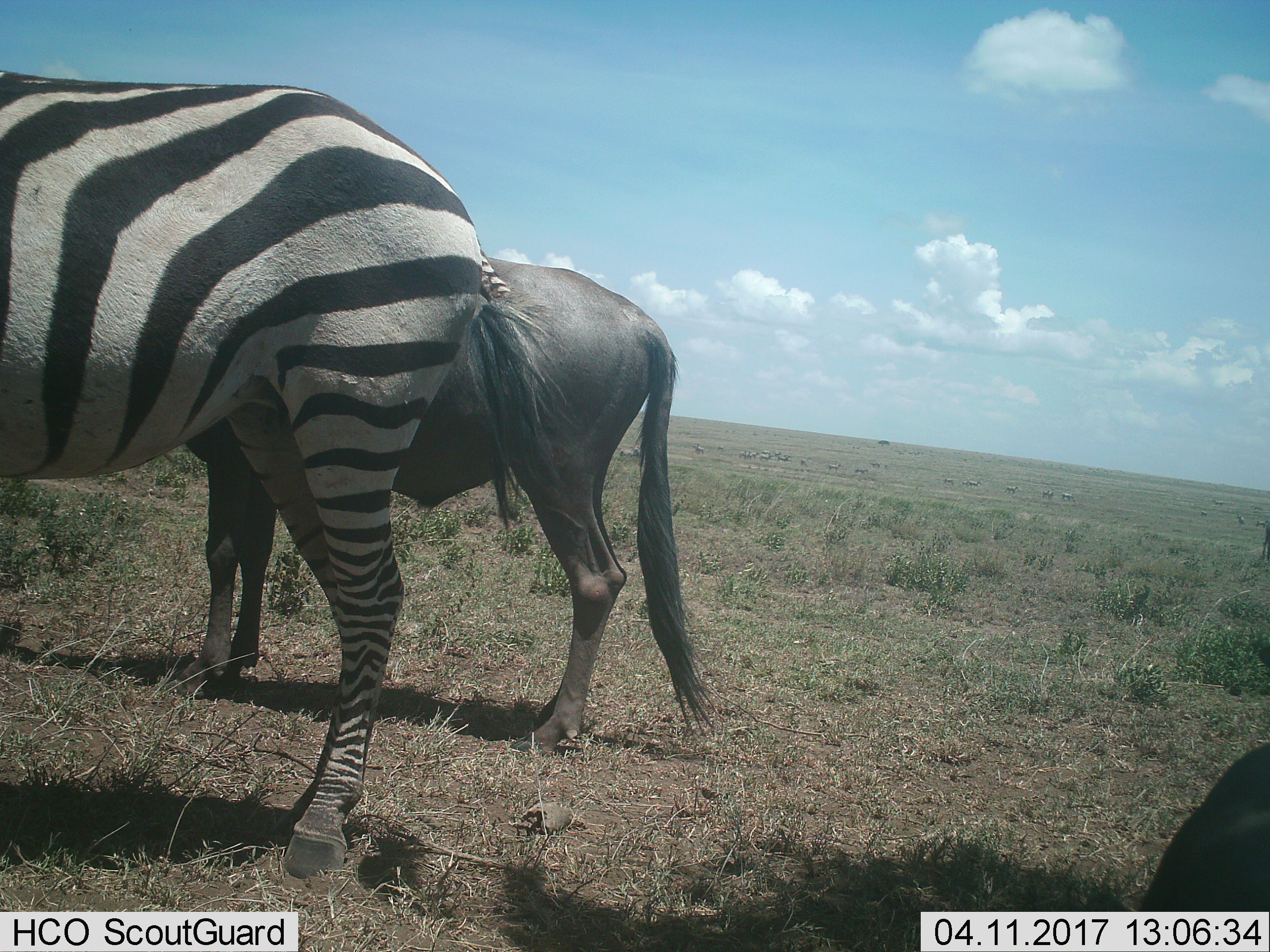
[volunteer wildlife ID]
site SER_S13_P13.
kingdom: Animalia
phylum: Chordata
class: Mammalia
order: Perissodactyla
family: Equidae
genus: Equus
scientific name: Equus quagga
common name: plains zebra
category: zebraplains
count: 1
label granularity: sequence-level